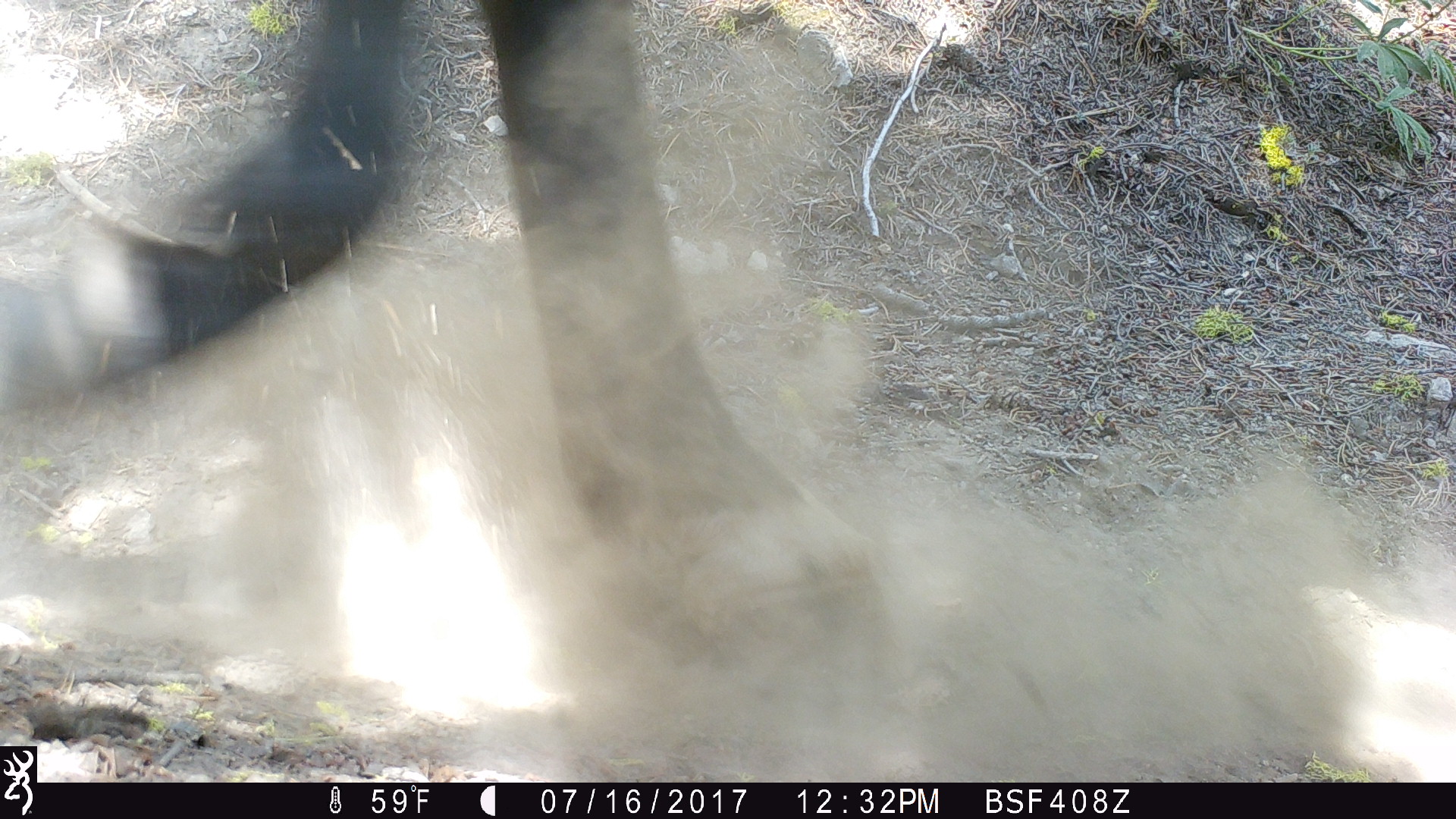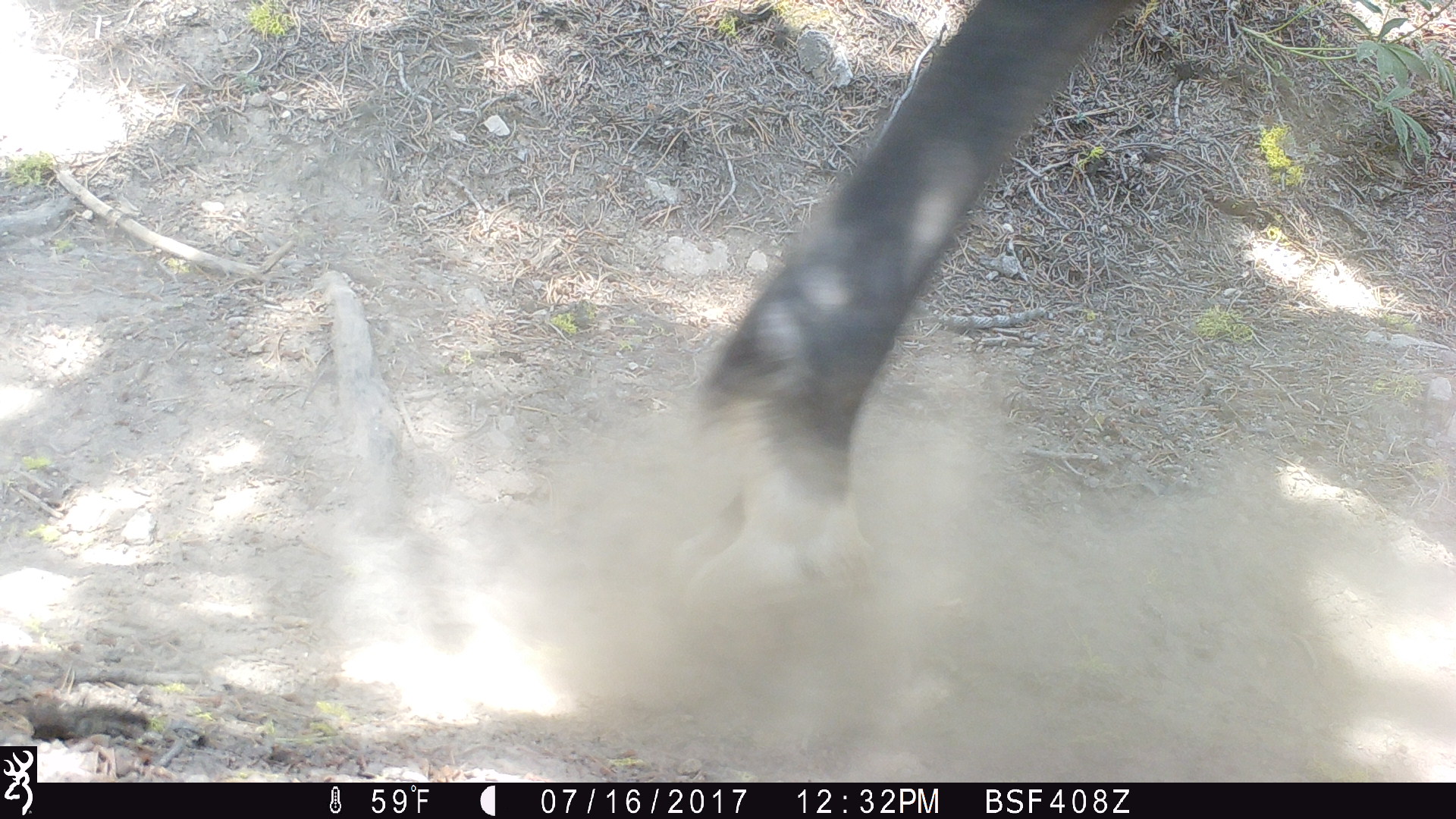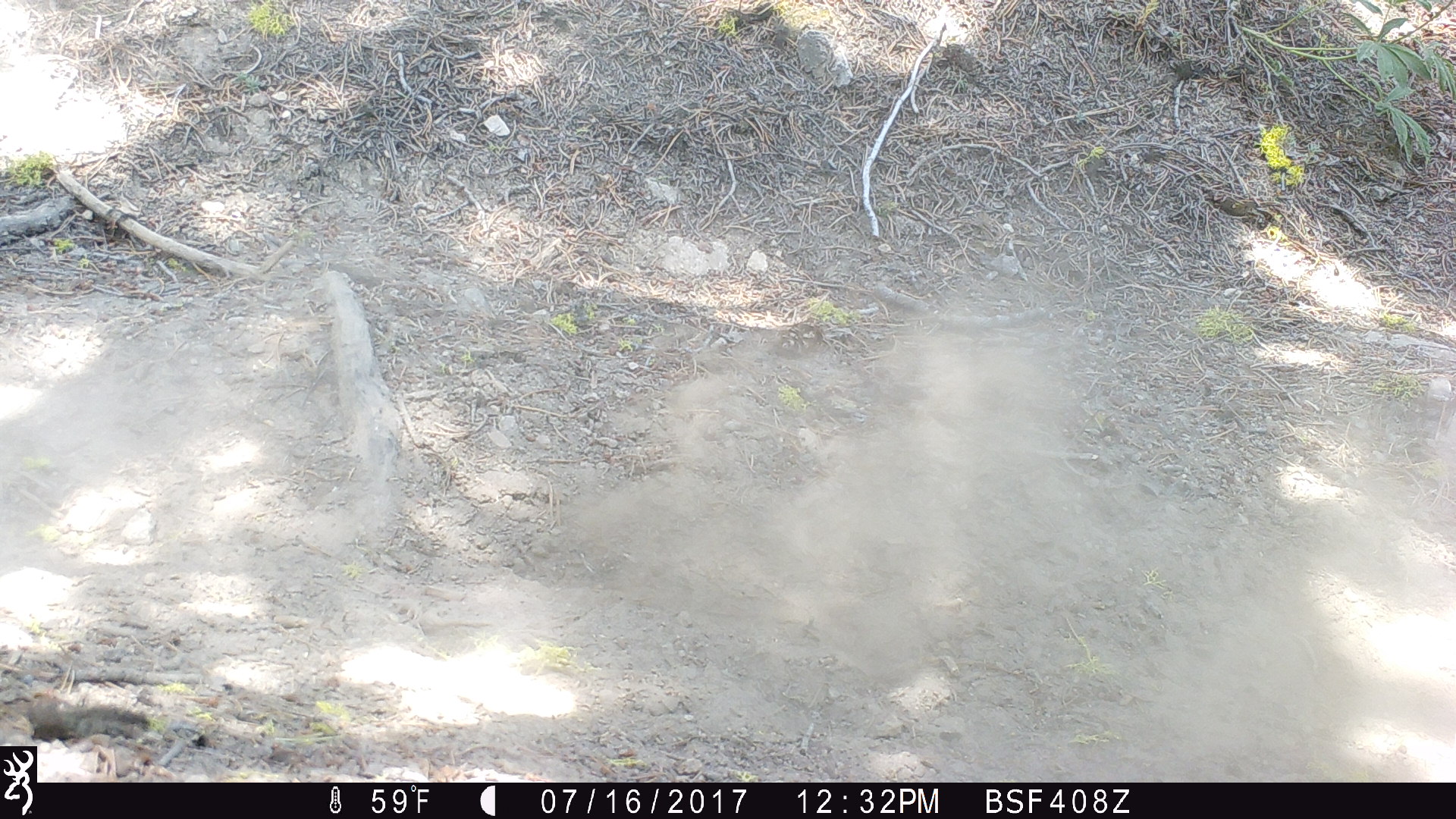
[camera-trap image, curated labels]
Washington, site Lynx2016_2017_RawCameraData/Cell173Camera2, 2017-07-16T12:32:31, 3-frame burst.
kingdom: Animalia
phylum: Chordata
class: Mammalia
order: Perissodactyla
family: Equidae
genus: Equus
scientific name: Equus caballus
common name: domestic horse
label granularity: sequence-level